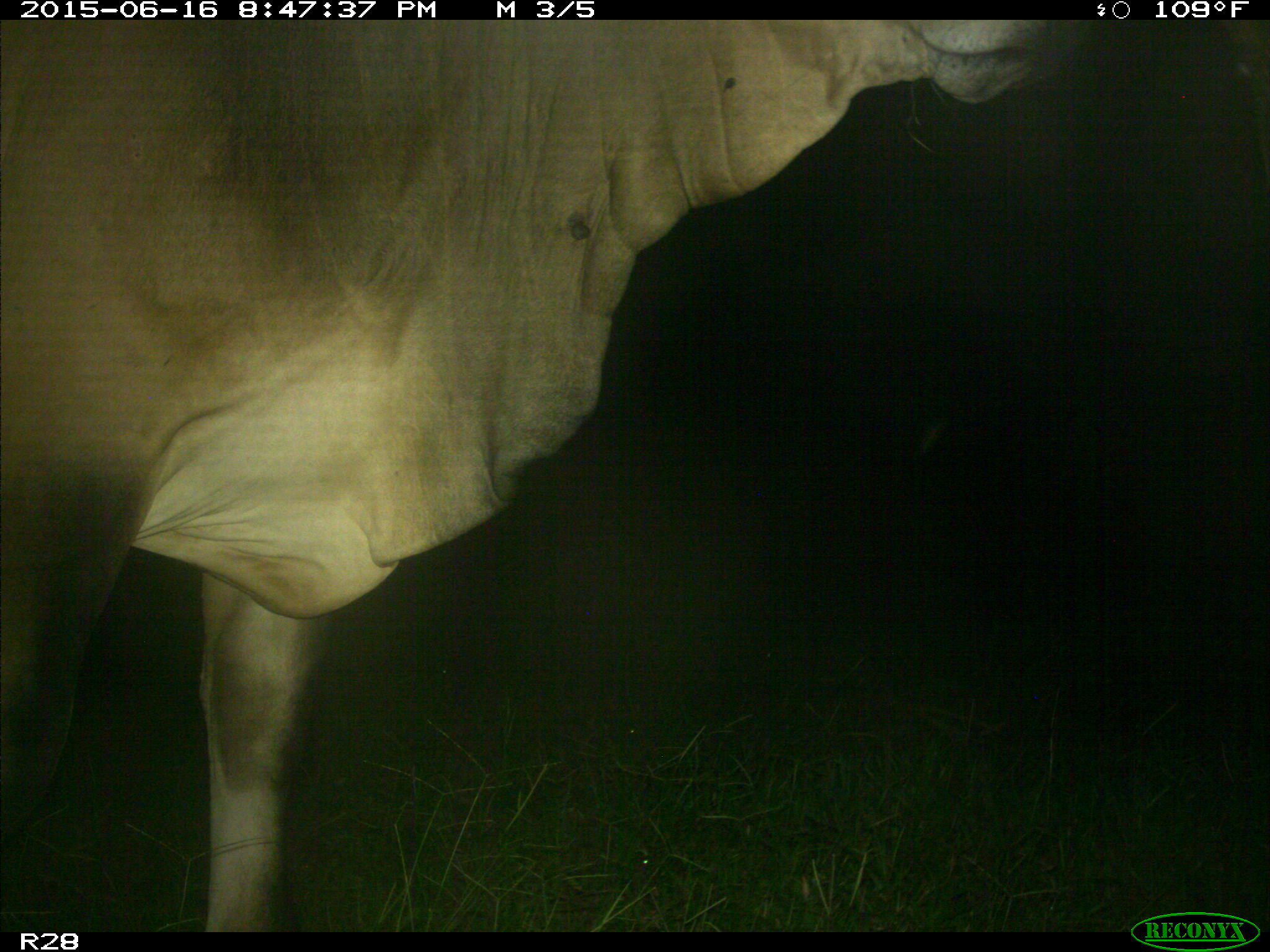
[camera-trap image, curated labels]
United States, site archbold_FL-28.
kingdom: Animalia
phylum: Chordata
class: Mammalia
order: Artiodactyla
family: Bovidae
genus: Bos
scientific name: Bos taurus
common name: domestic cow